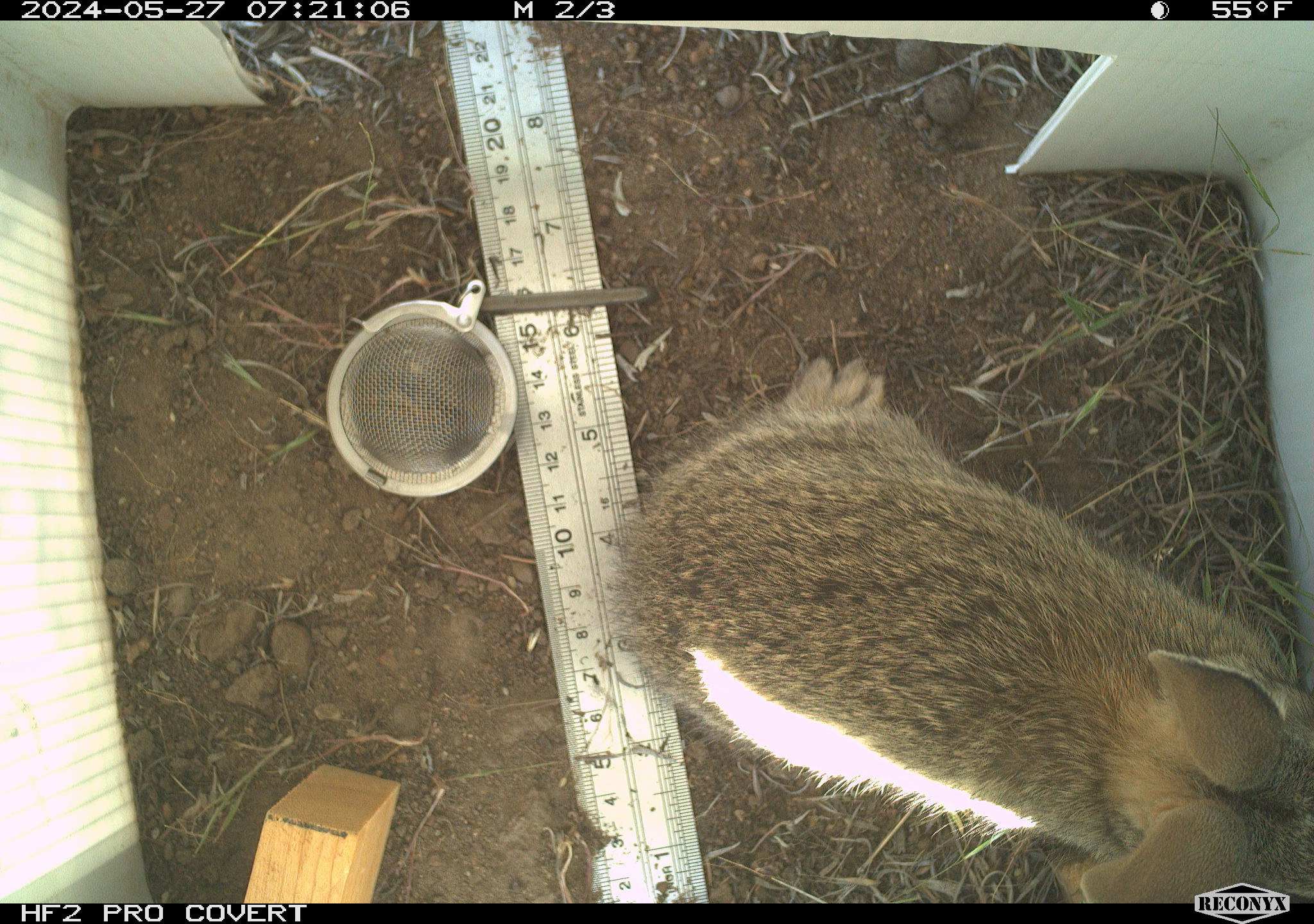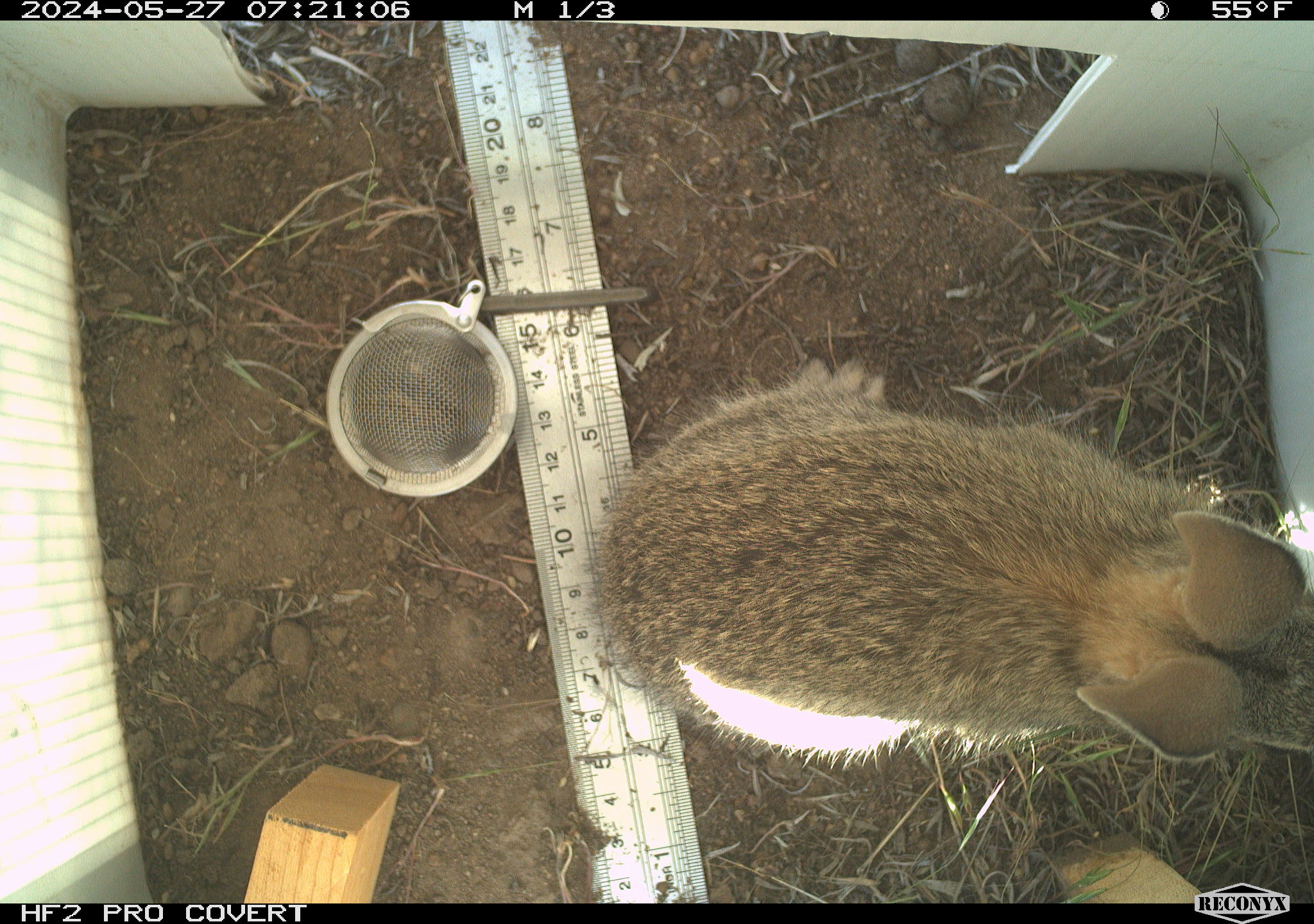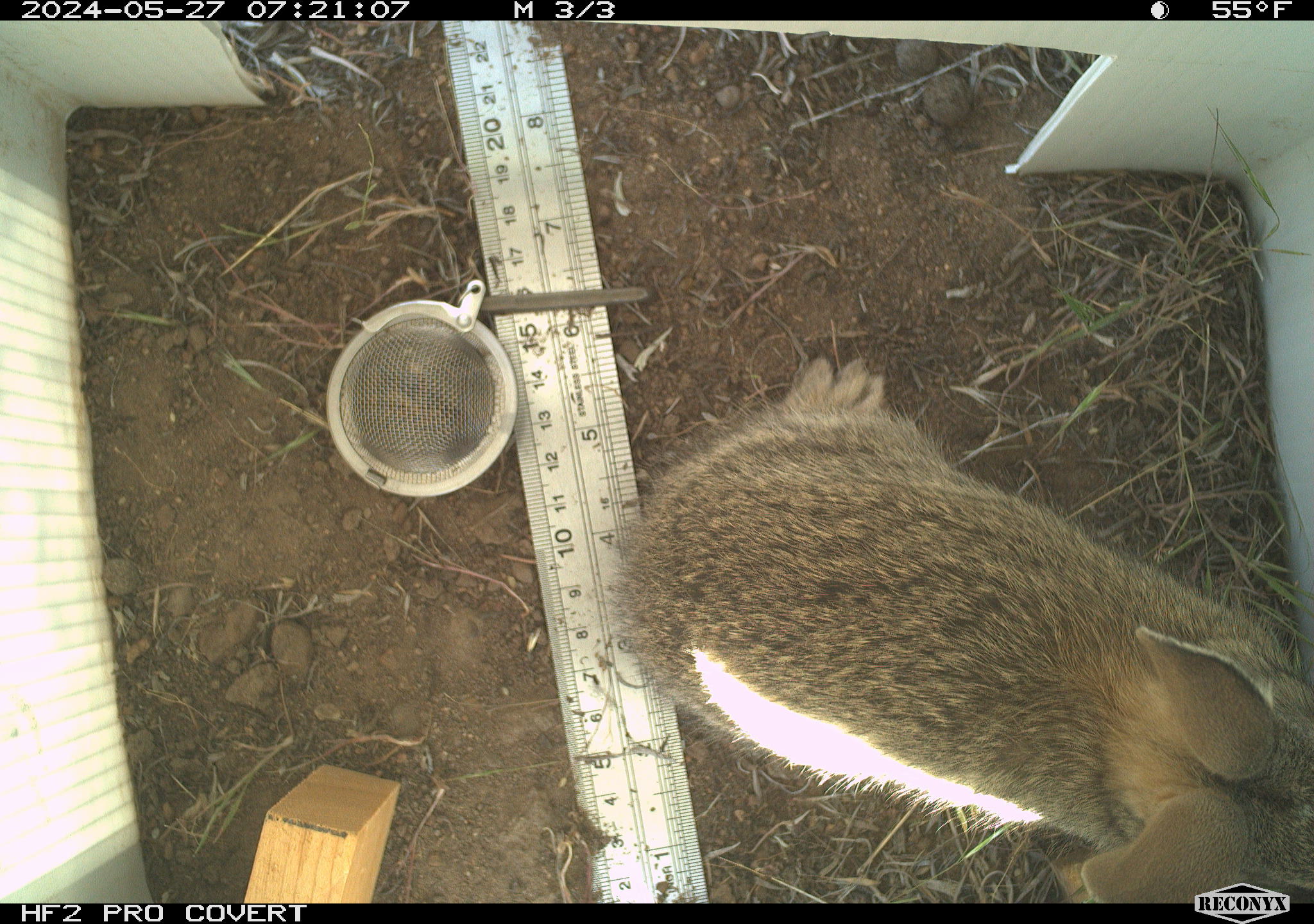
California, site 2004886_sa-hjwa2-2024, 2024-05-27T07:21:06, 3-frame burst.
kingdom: Animalia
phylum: Chordata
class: Mammalia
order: Lagomorpha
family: Leporidae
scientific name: Leporidae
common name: rabbit or hare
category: rabbit and hare family